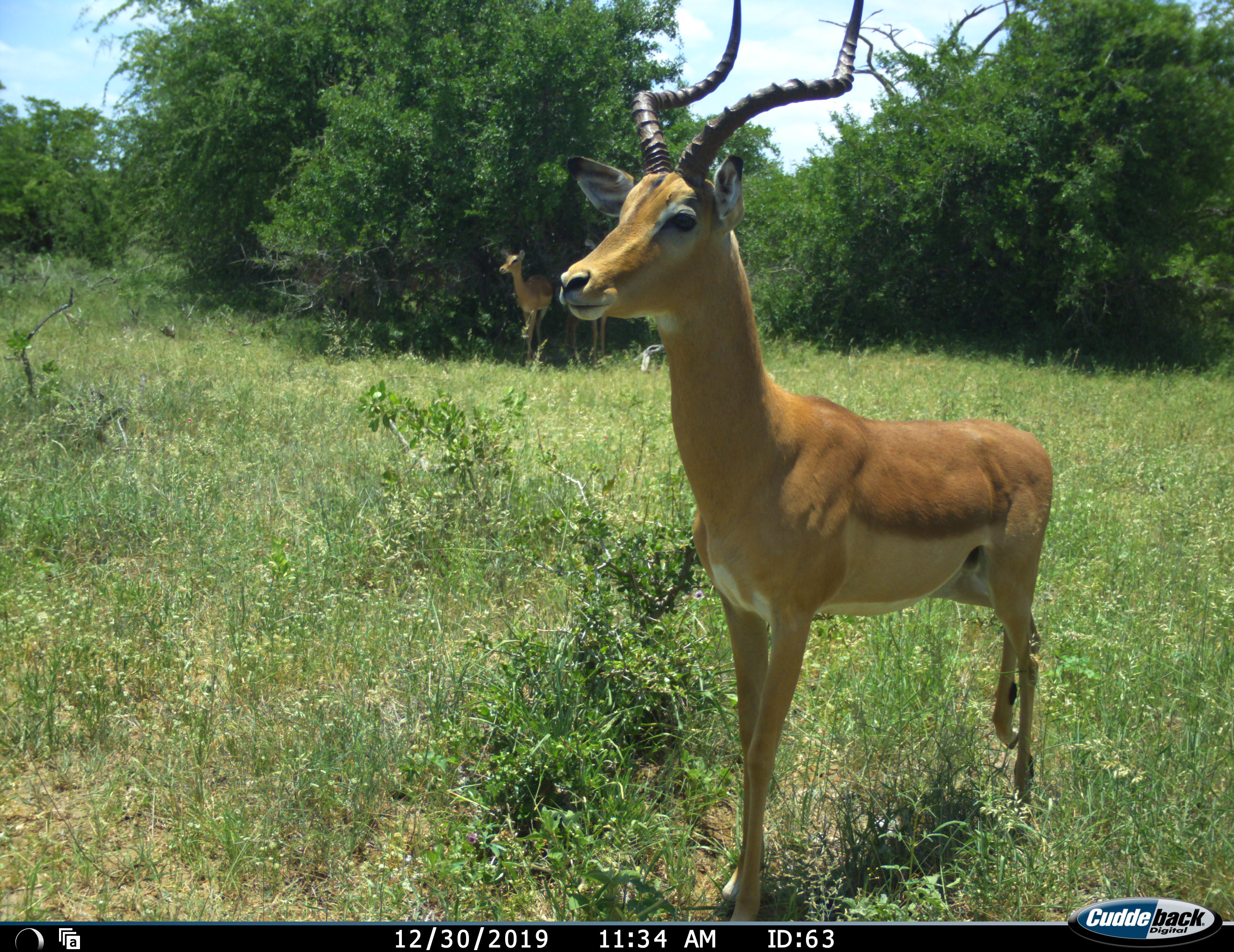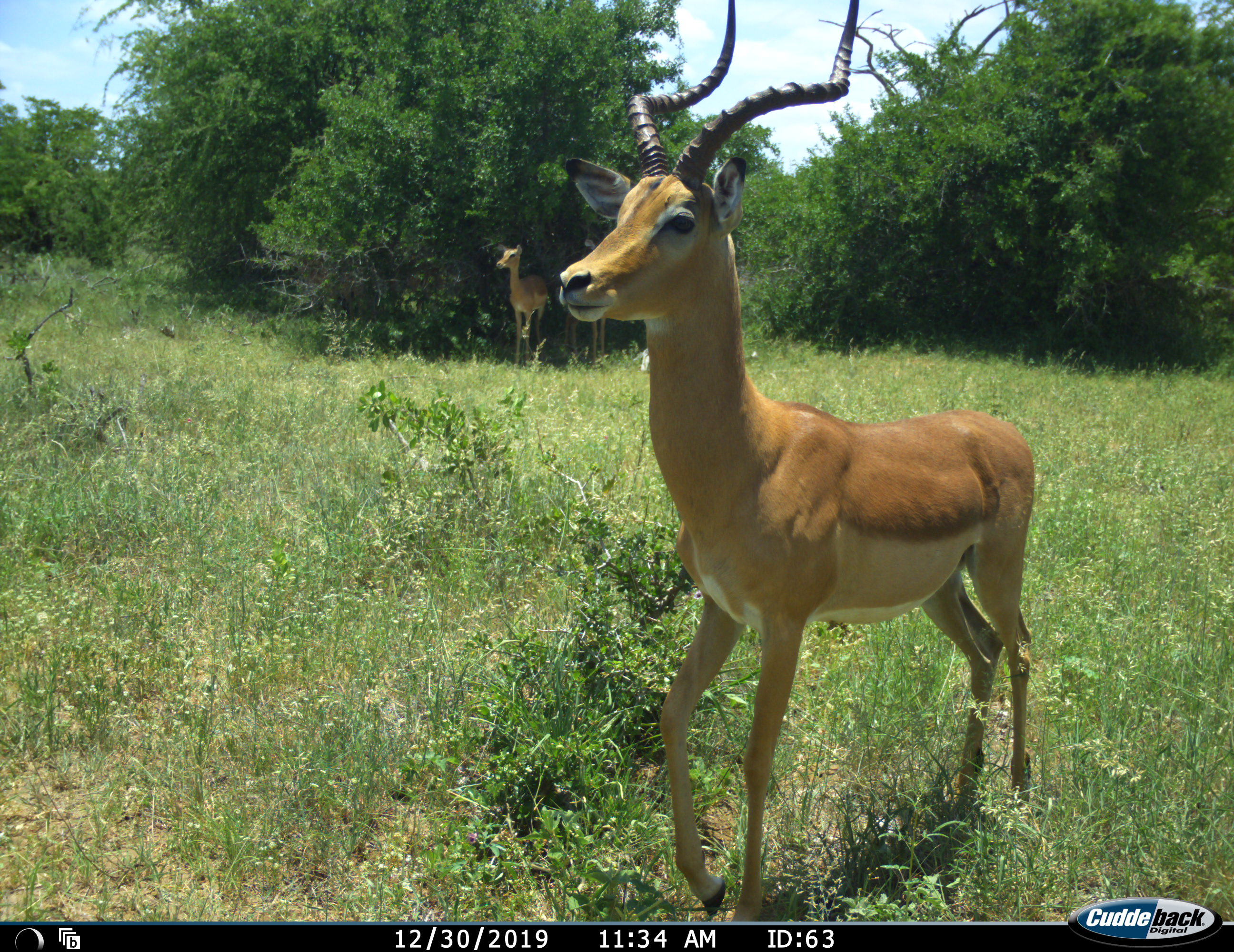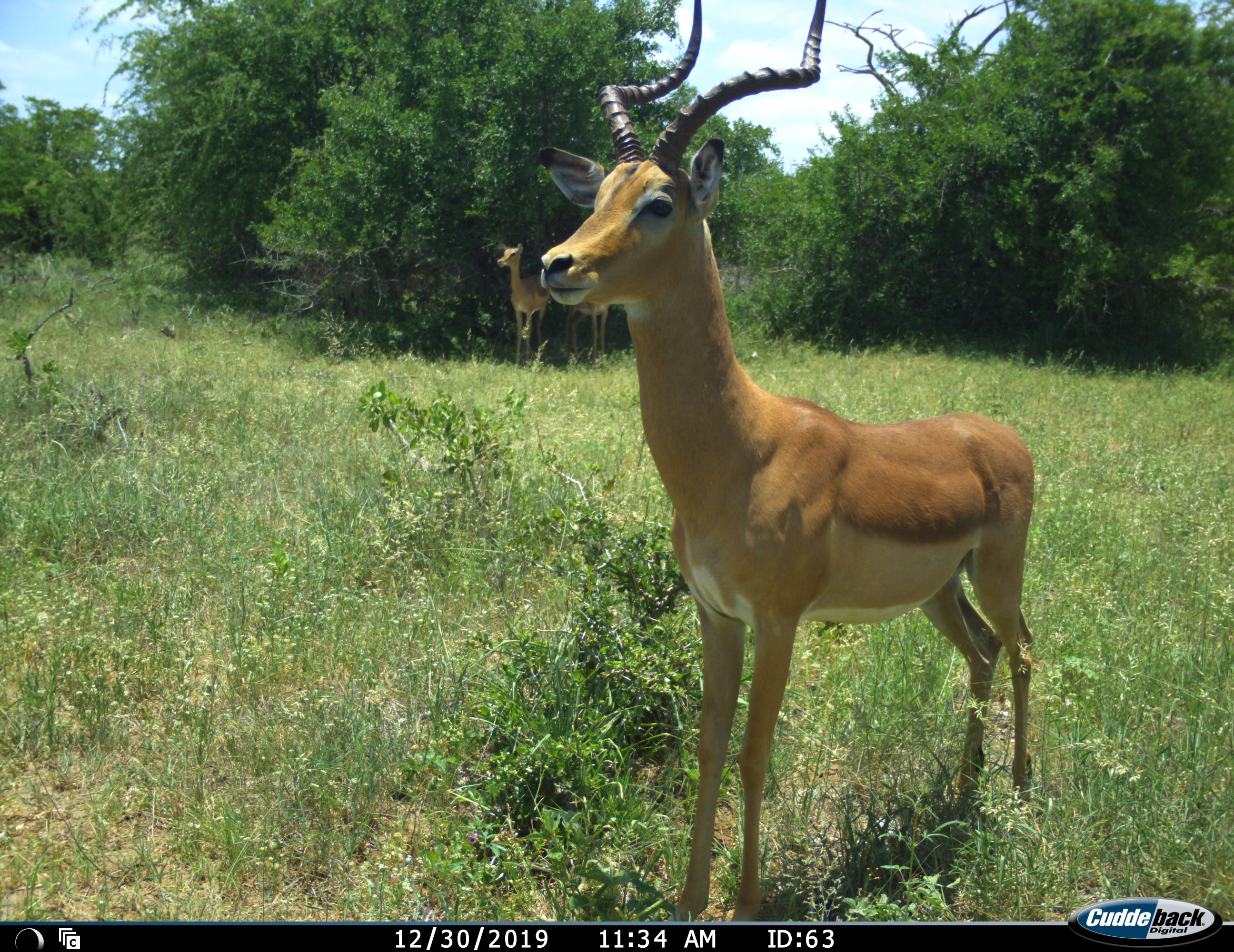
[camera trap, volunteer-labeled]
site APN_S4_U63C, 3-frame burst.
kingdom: Animalia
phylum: Chordata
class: Mammalia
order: Artiodactyla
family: Bovidae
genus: Aepyceros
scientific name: Aepyceros melampus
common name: impala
Impala (Aepyceros melampus), count 3. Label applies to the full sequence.